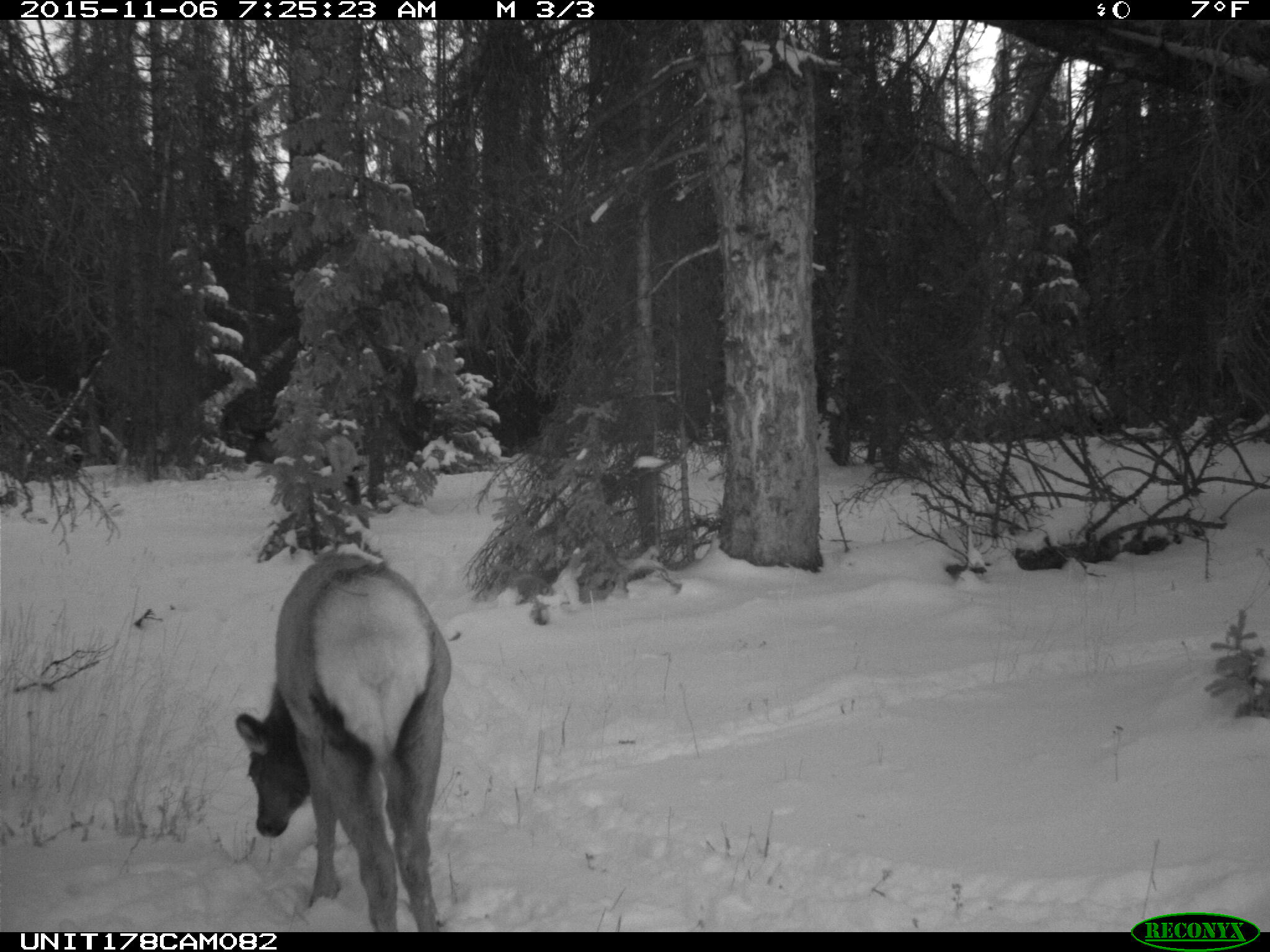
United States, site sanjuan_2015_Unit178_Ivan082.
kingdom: Animalia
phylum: Chordata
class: Mammalia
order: Artiodactyla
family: Cervidae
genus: Cervus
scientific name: Cervus elaphus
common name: red deer